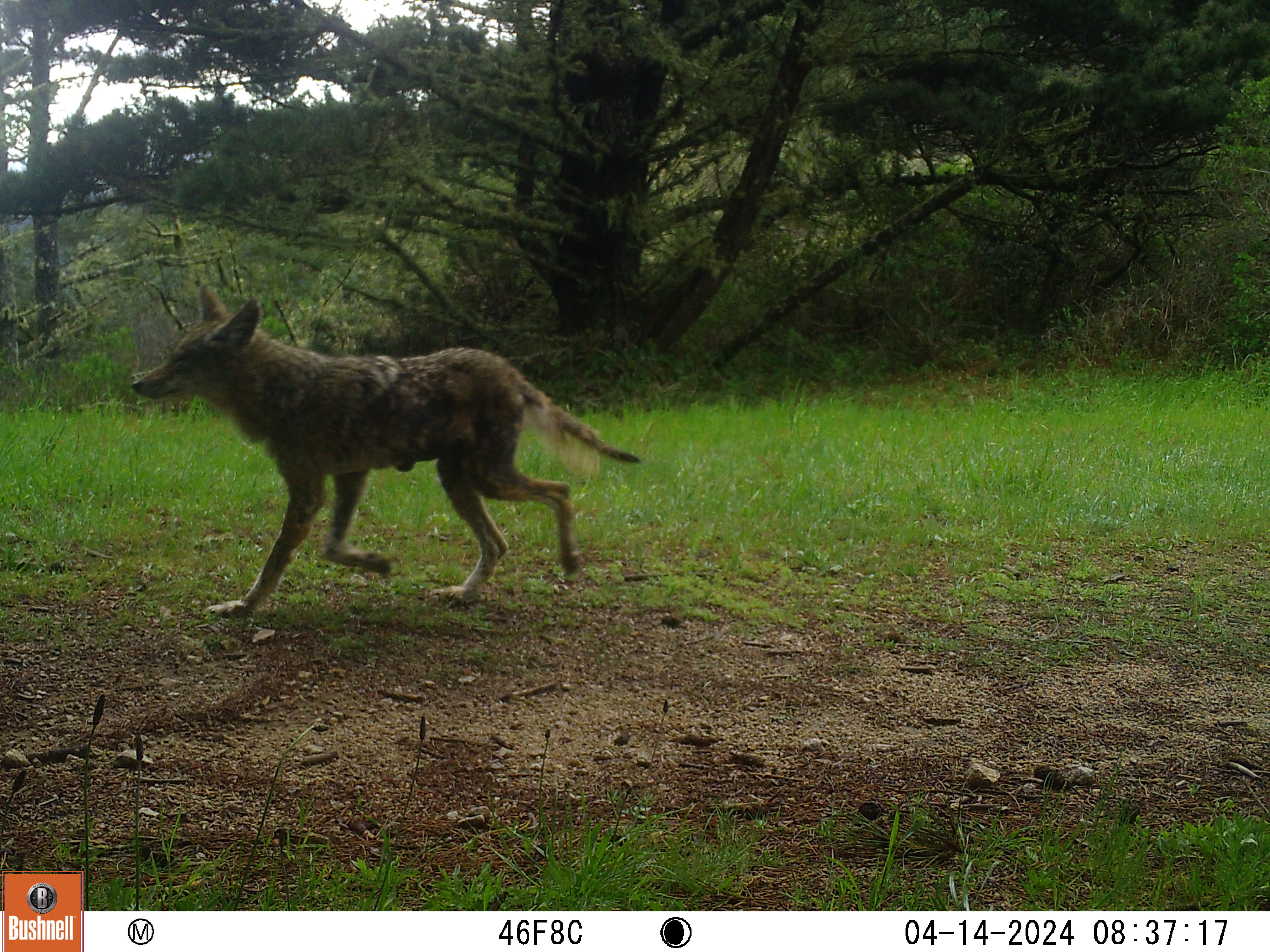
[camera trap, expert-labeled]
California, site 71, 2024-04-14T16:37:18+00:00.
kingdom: Animalia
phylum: Chordata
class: Mammalia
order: Carnivora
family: Canidae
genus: Canis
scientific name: Canis latrans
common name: coyote